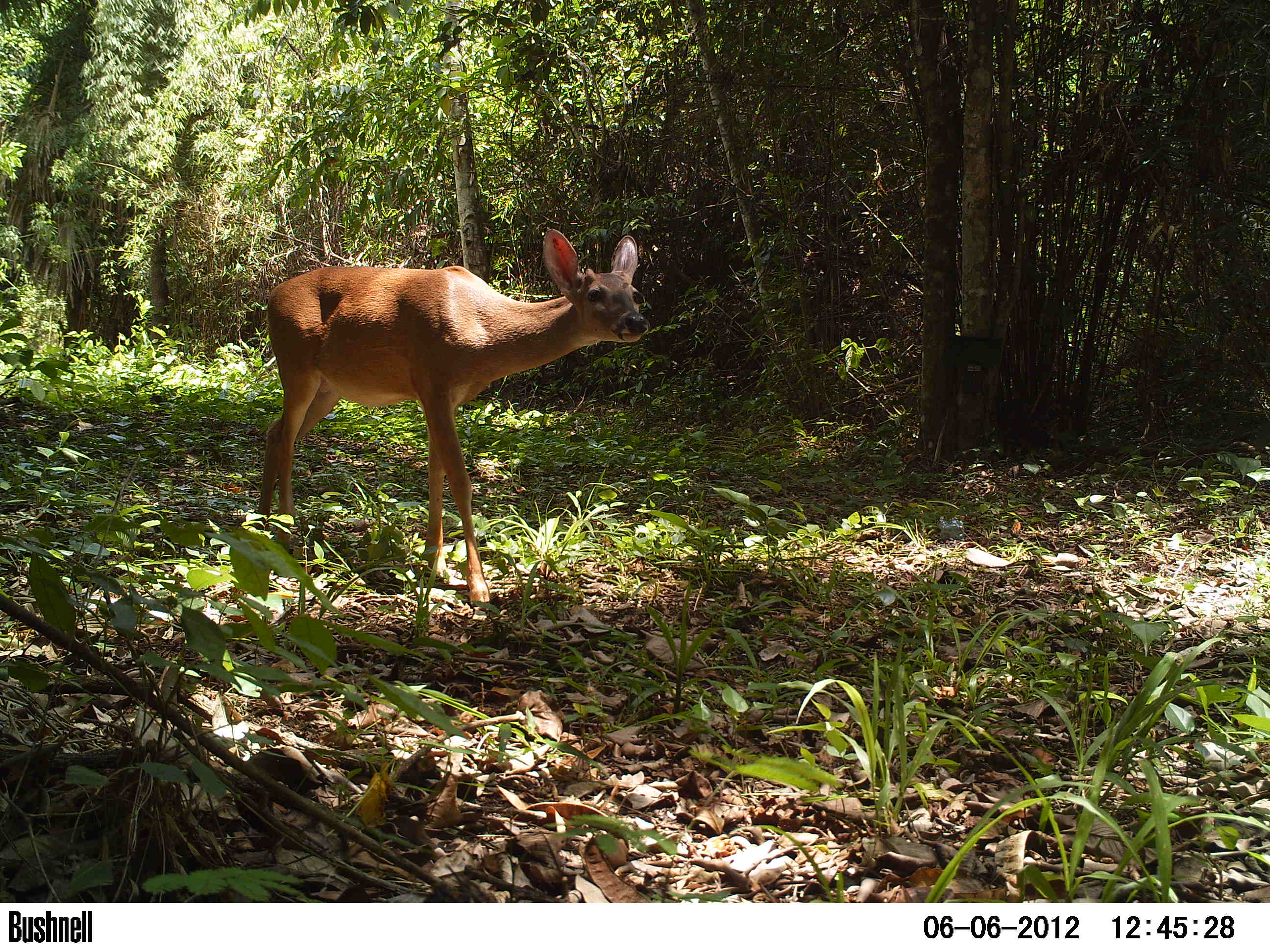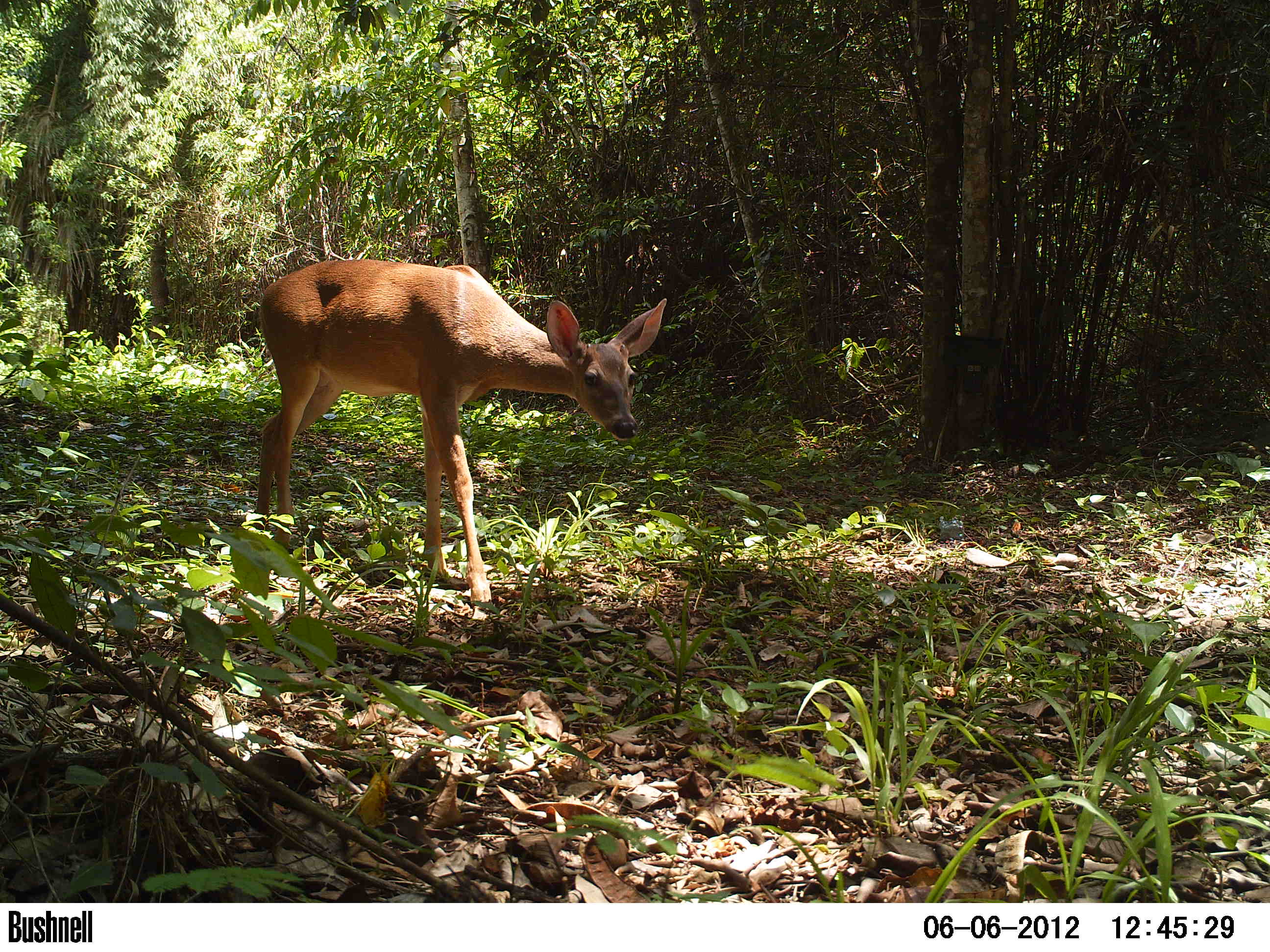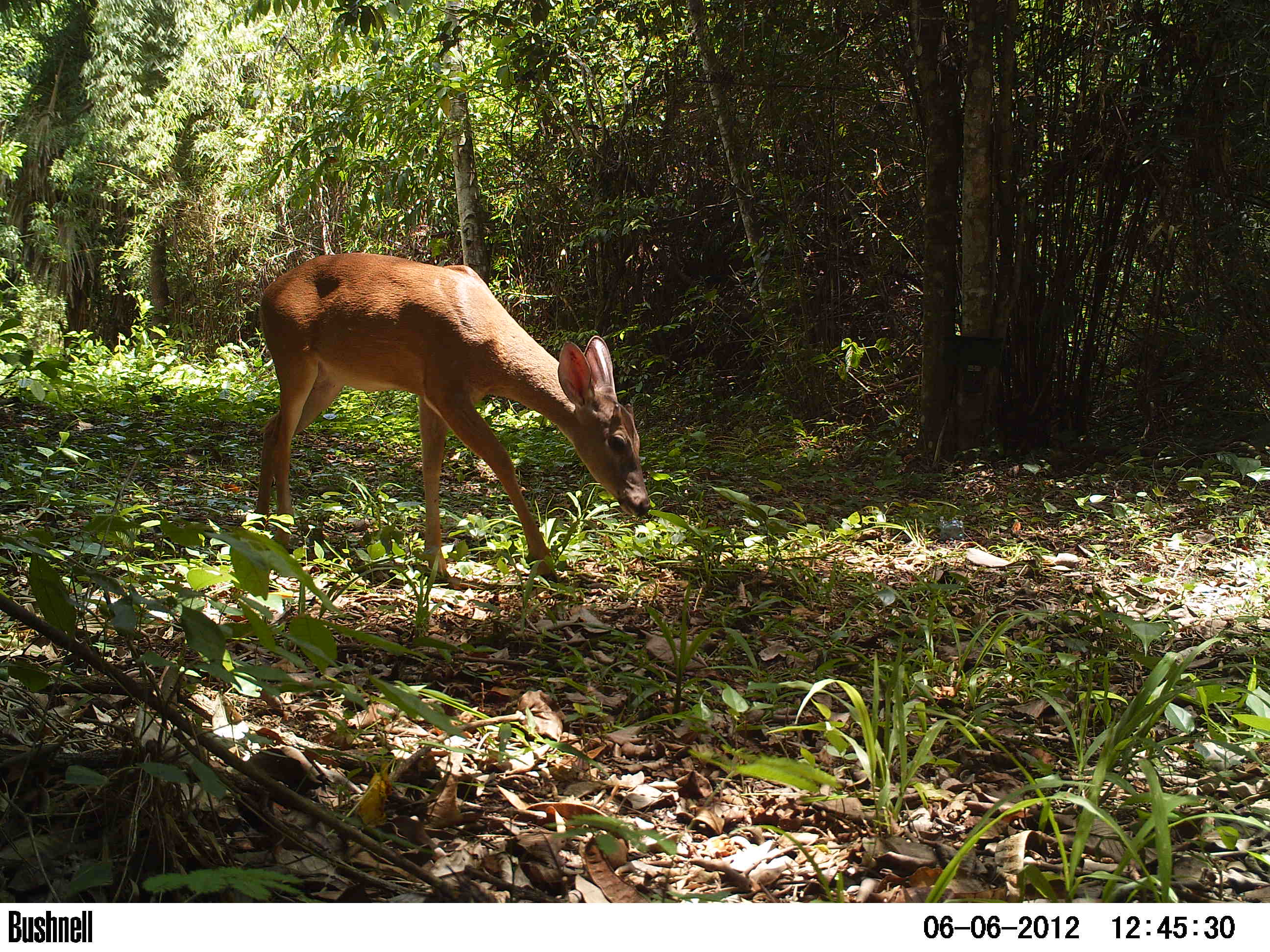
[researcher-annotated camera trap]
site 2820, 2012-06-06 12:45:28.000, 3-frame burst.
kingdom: Animalia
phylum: Chordata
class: Mammalia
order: Artiodactyla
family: Cervidae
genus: Odocoileus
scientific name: Odocoileus virginianus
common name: white-tailed deer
Odocoileus virginianus (white-tailed deer), count 1, age adult, sex female.